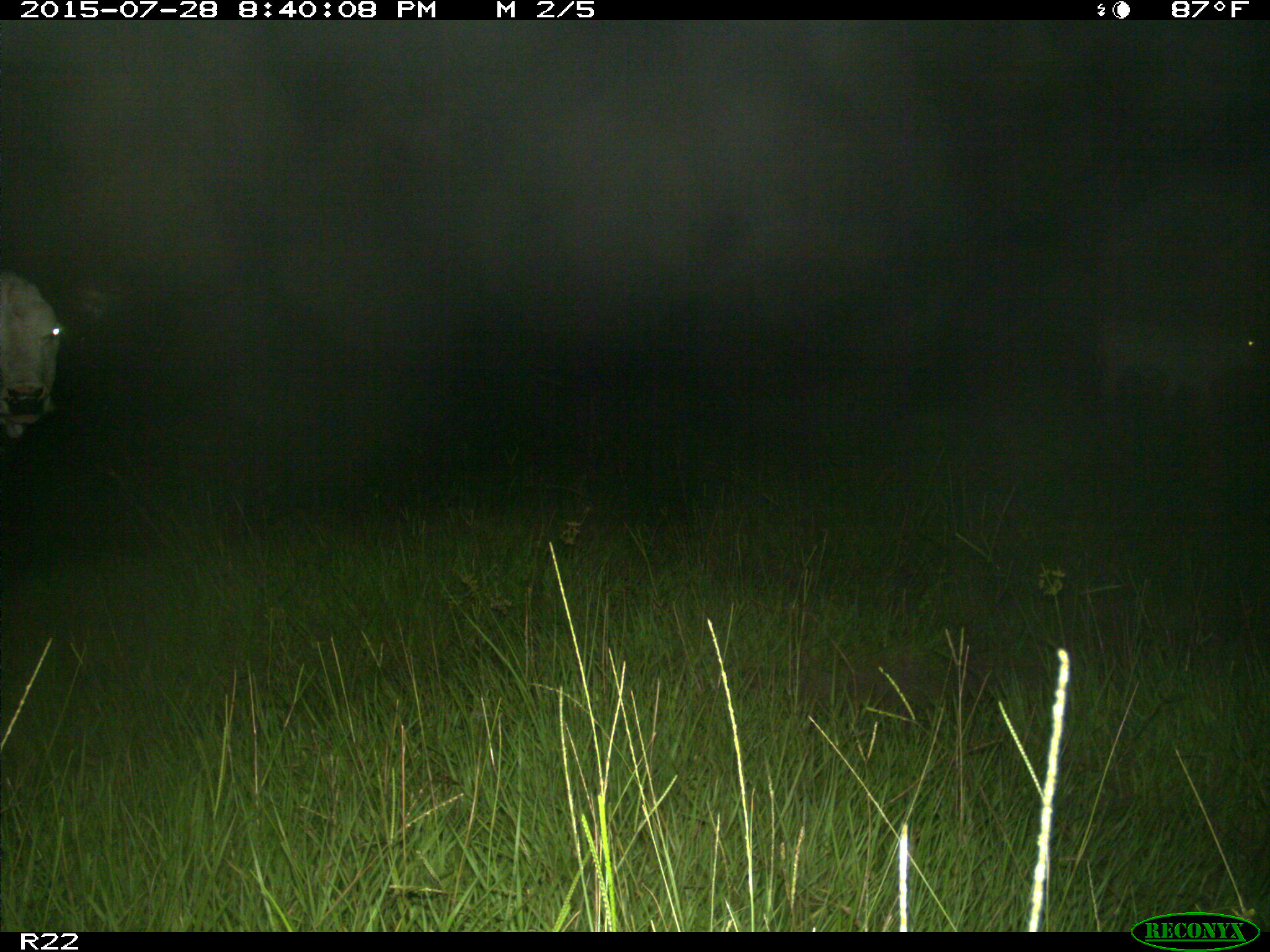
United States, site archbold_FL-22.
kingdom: Animalia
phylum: Chordata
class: Mammalia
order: Artiodactyla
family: Bovidae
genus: Bos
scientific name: Bos taurus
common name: domestic cow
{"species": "Bos taurus (domestic cow)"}